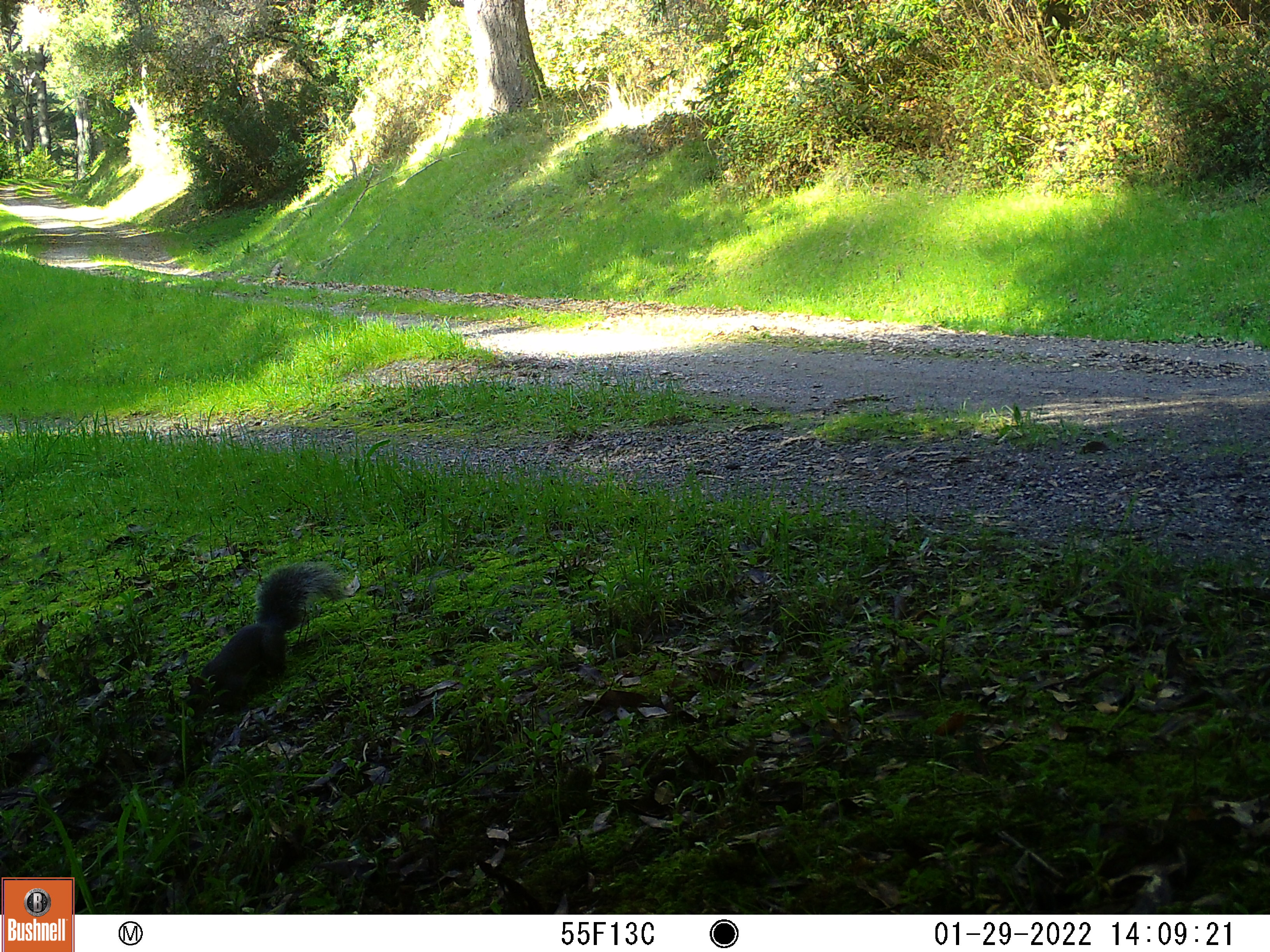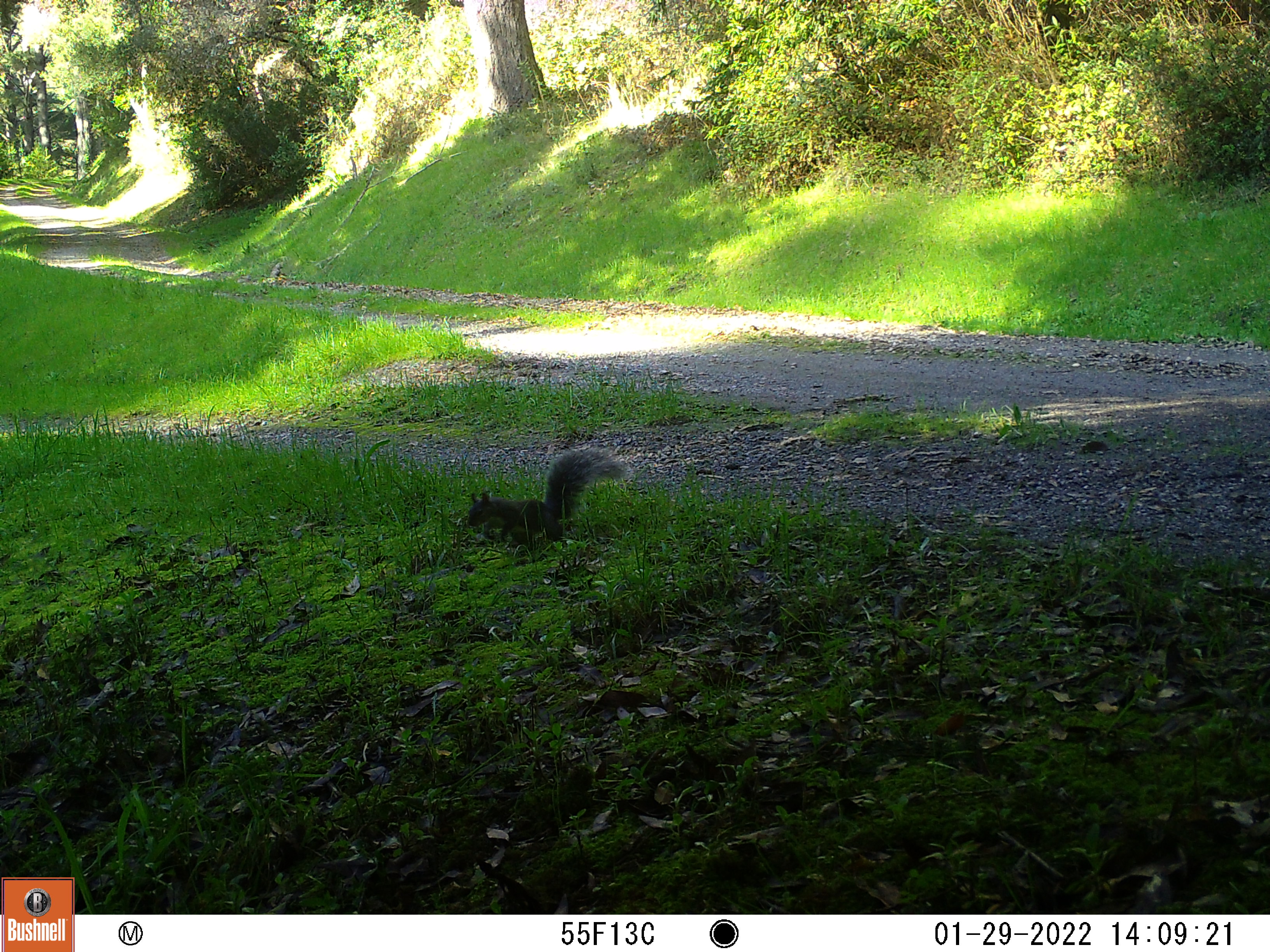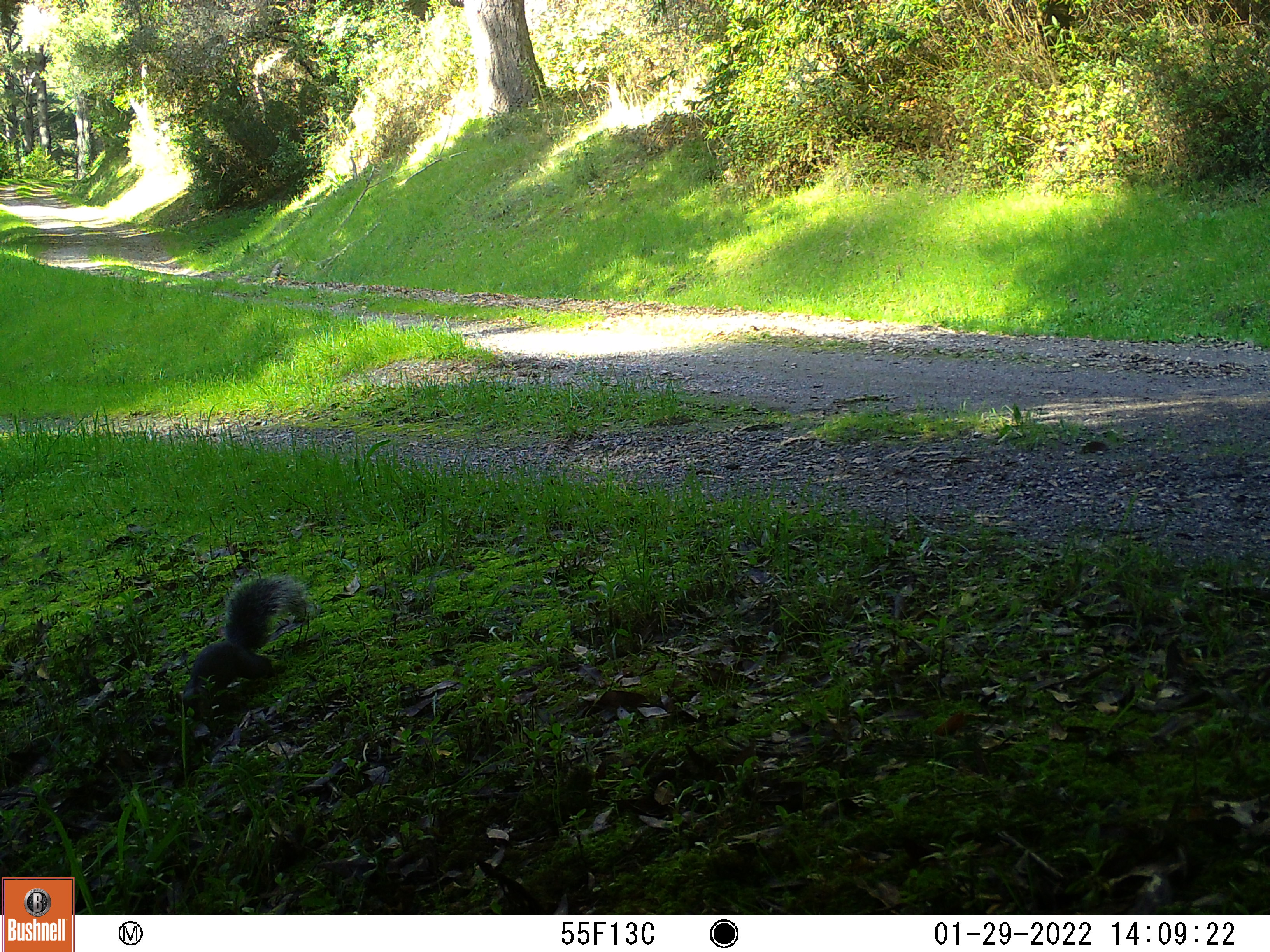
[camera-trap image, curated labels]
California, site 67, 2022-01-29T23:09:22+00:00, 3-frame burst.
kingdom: Animalia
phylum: Chordata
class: Mammalia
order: Rodentia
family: Sciuridae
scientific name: Sciuridae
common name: squirrel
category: unknown squirrel